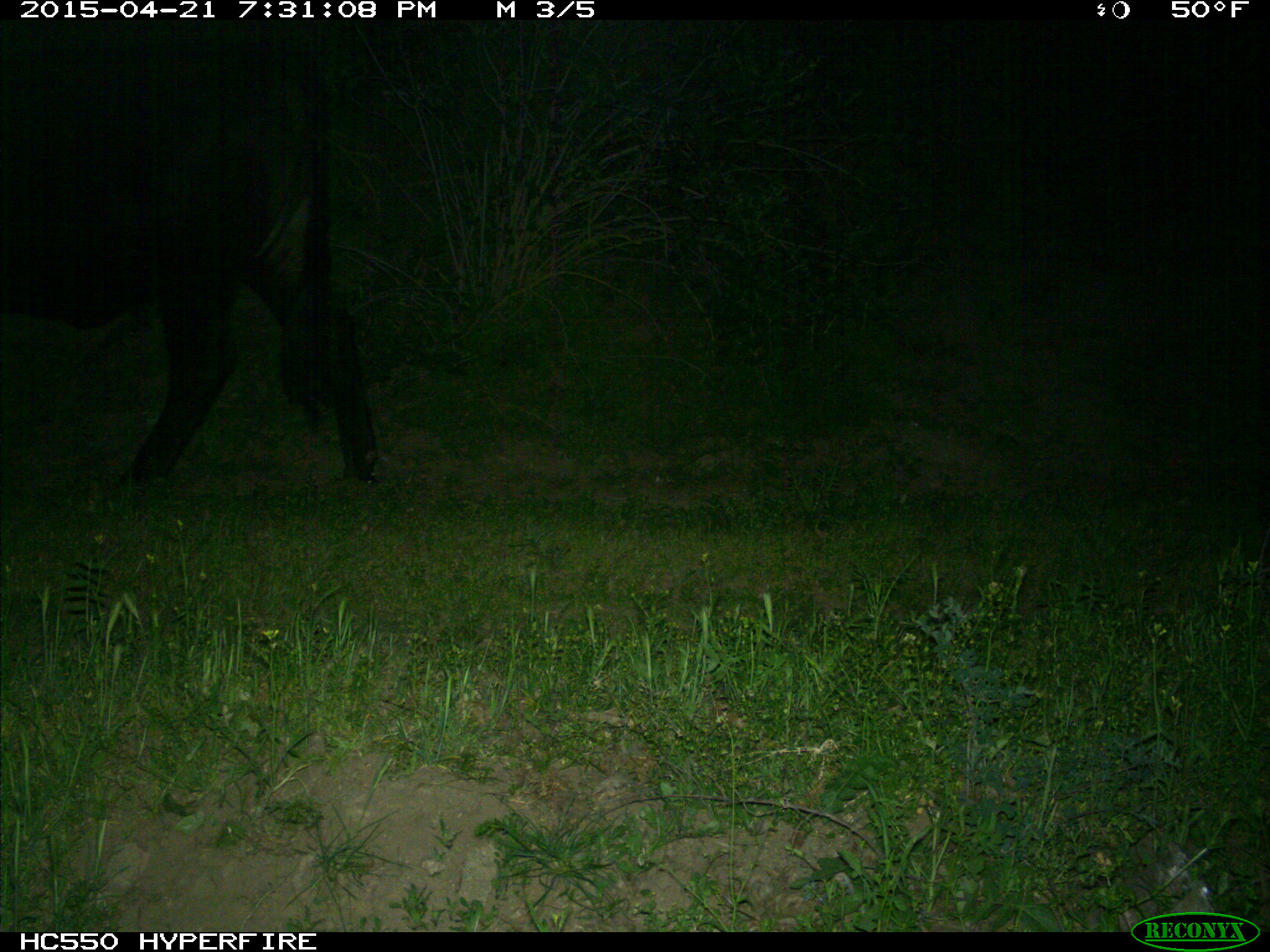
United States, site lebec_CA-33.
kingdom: Animalia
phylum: Chordata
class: Mammalia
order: Artiodactyla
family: Bovidae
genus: Bos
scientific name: Bos taurus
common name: domestic cow